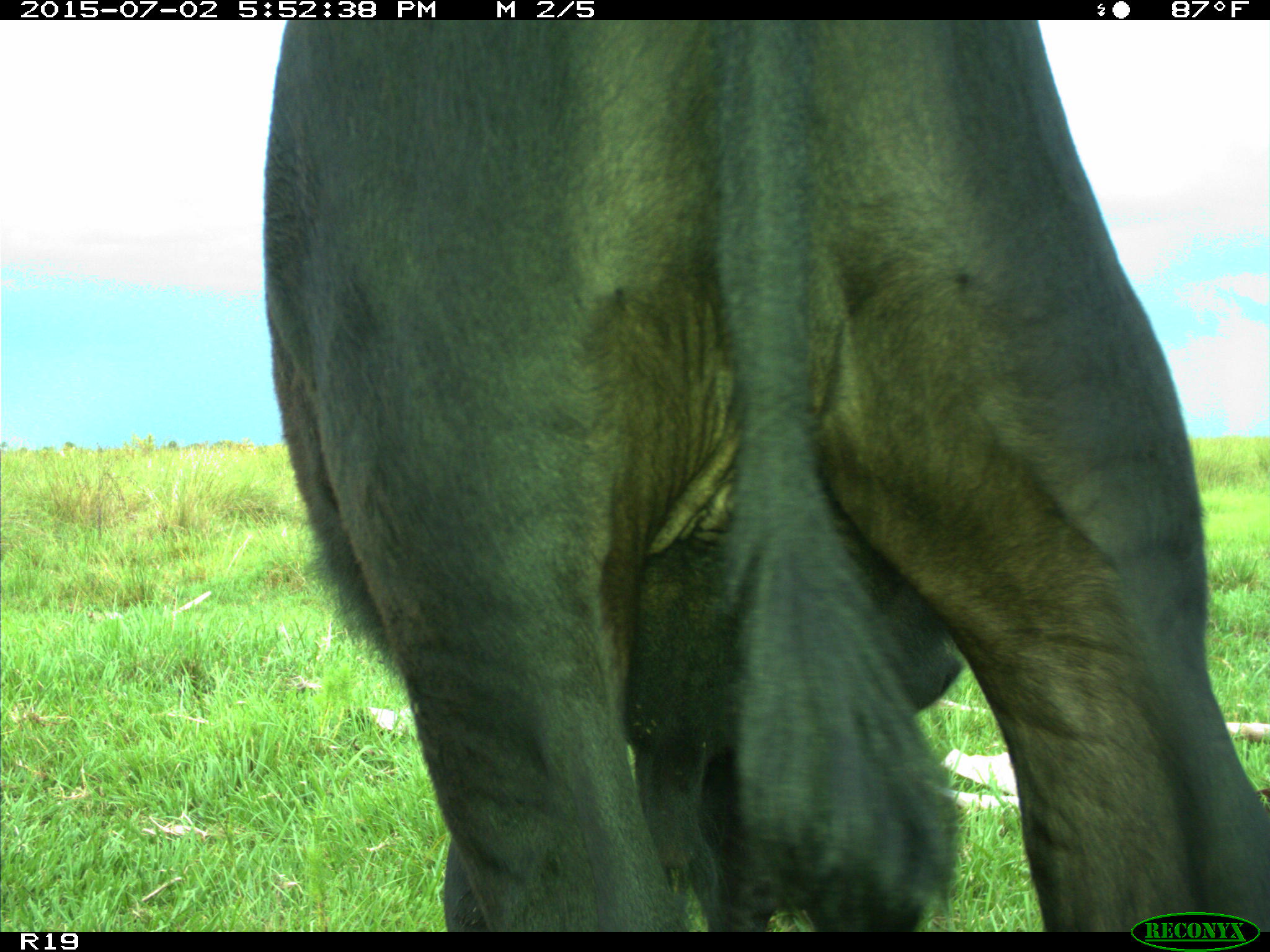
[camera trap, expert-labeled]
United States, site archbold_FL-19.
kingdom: Animalia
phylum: Chordata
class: Mammalia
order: Artiodactyla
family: Bovidae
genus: Bos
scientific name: Bos taurus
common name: domestic cow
Bos taurus (domestic cow).